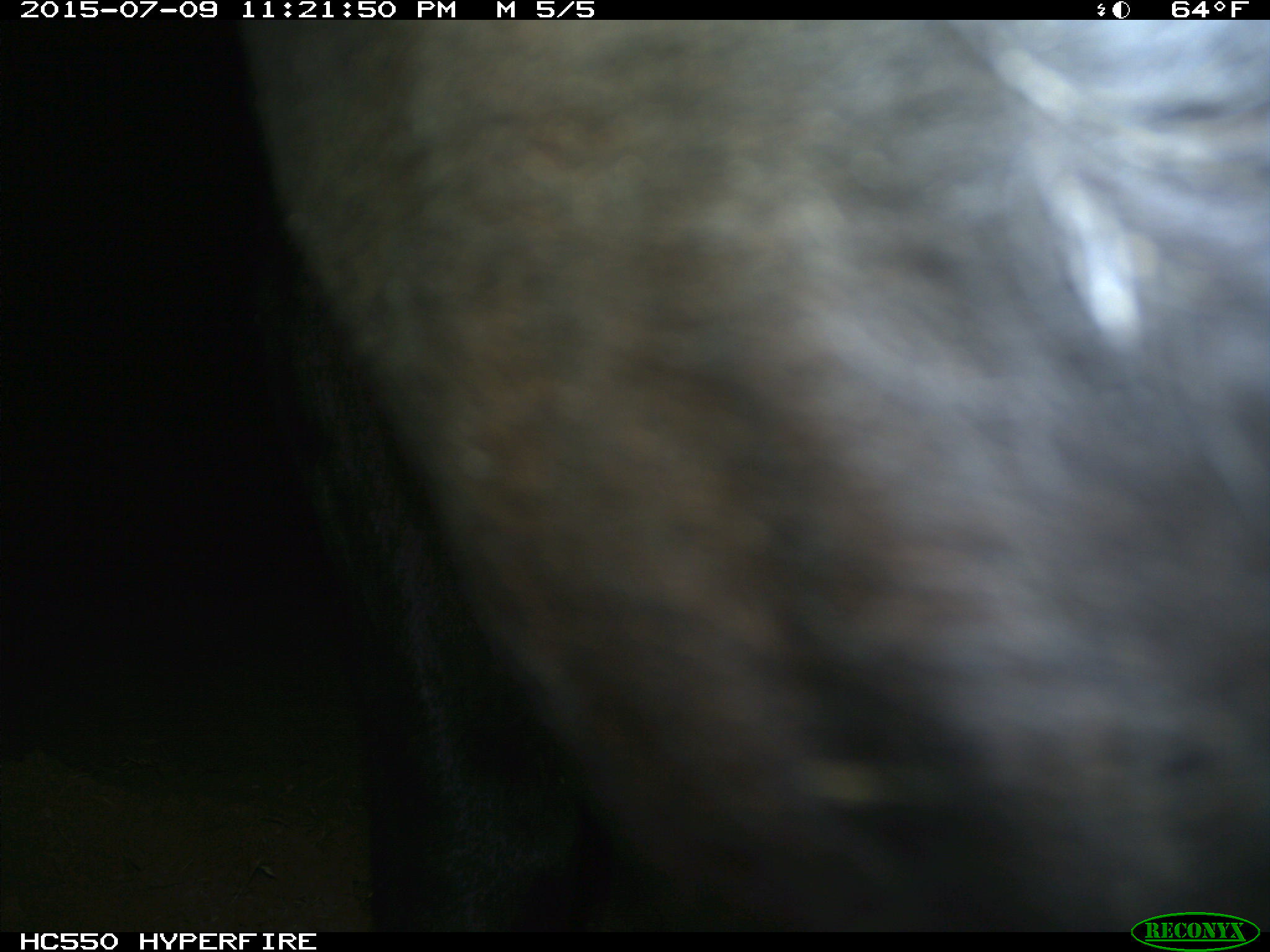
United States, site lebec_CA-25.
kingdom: Animalia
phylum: Chordata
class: Mammalia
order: Artiodactyla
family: Bovidae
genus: Bos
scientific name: Bos taurus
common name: domestic cow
Bos taurus (domestic cow).